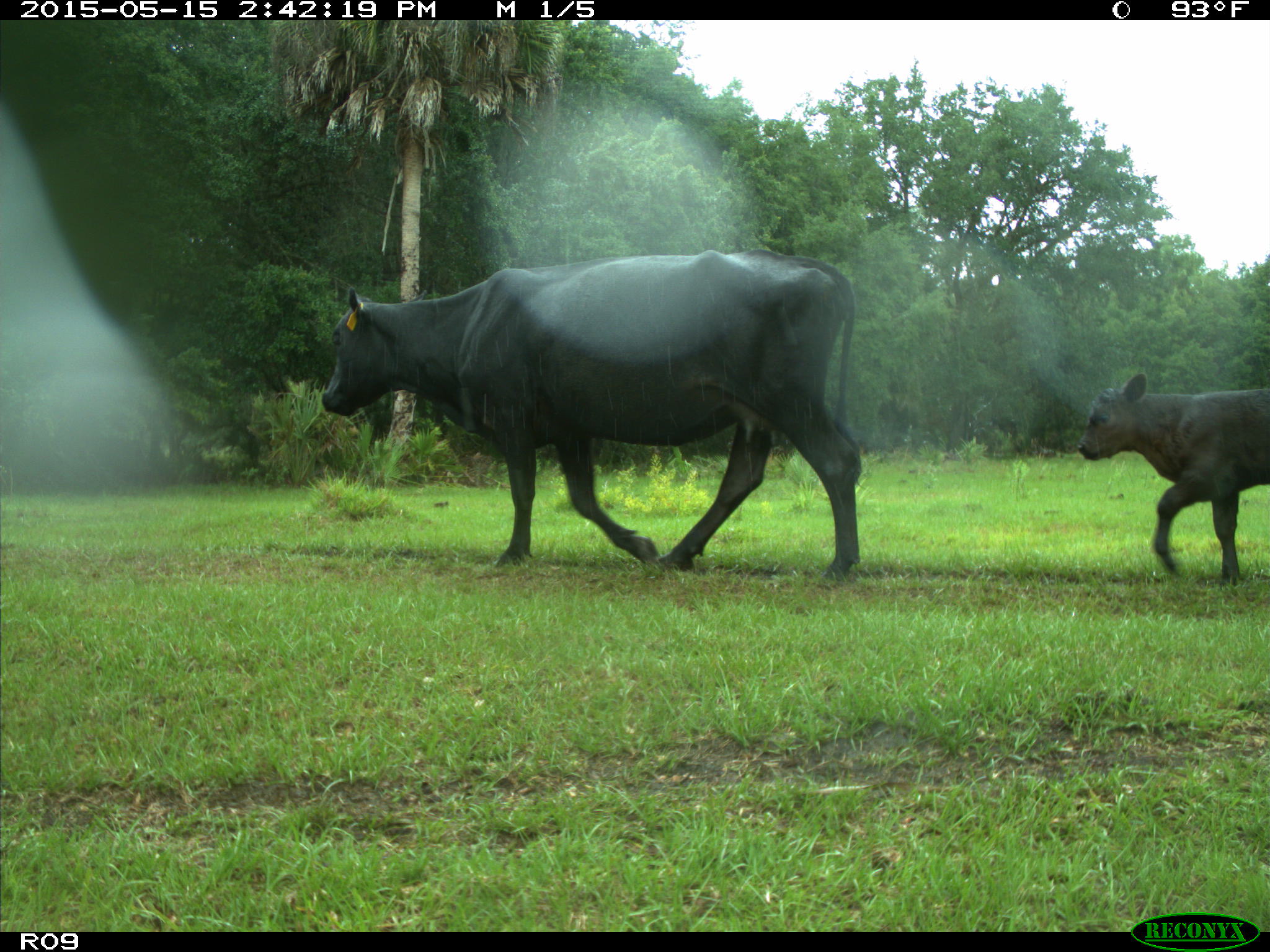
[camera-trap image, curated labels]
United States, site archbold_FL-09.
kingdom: Animalia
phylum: Chordata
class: Mammalia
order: Artiodactyla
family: Bovidae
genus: Bos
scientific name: Bos taurus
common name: domestic cow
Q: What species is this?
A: Bos taurus (domestic cow).